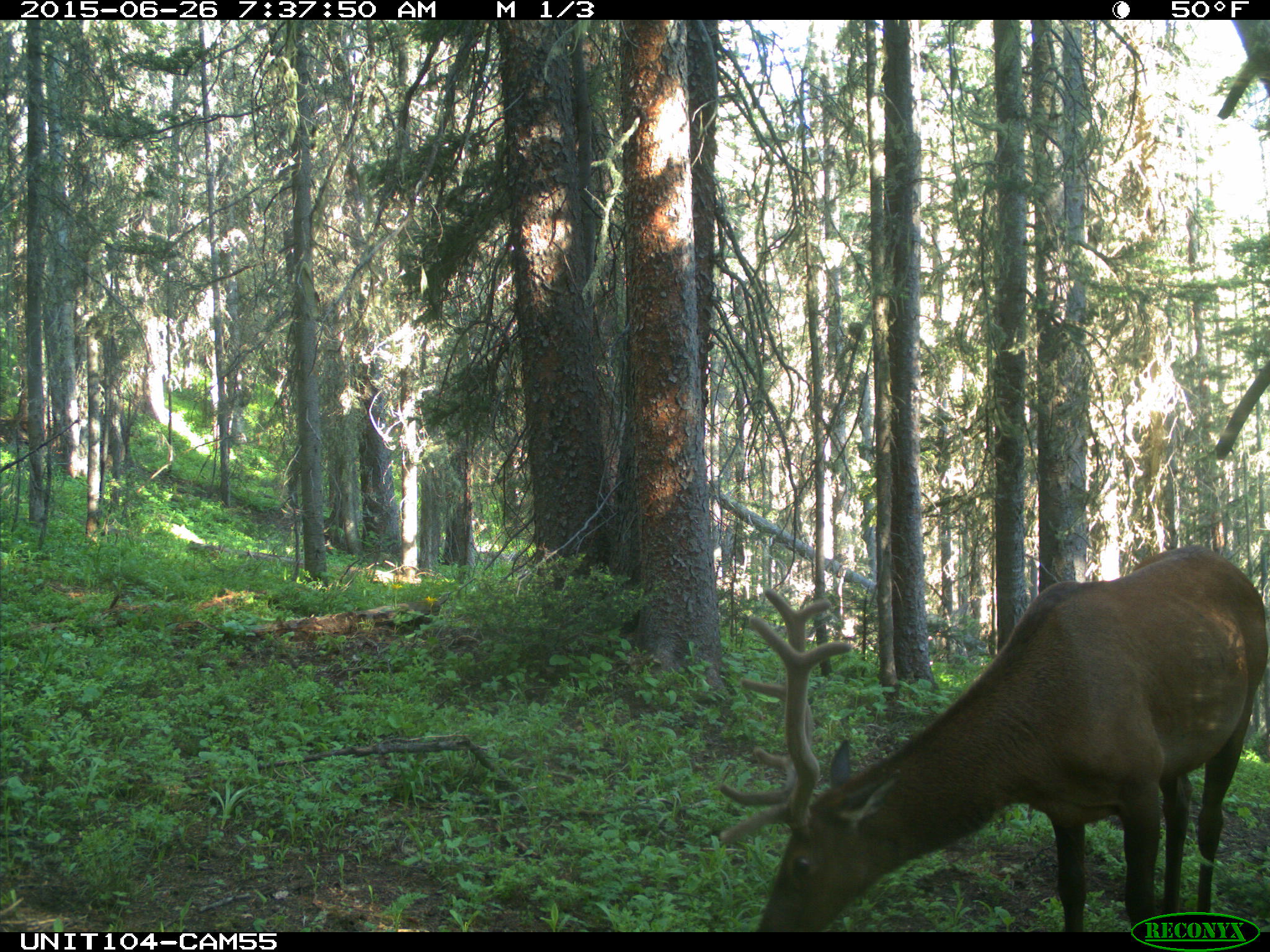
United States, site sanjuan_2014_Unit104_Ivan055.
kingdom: Animalia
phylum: Chordata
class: Mammalia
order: Artiodactyla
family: Cervidae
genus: Cervus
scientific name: Cervus elaphus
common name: red deer